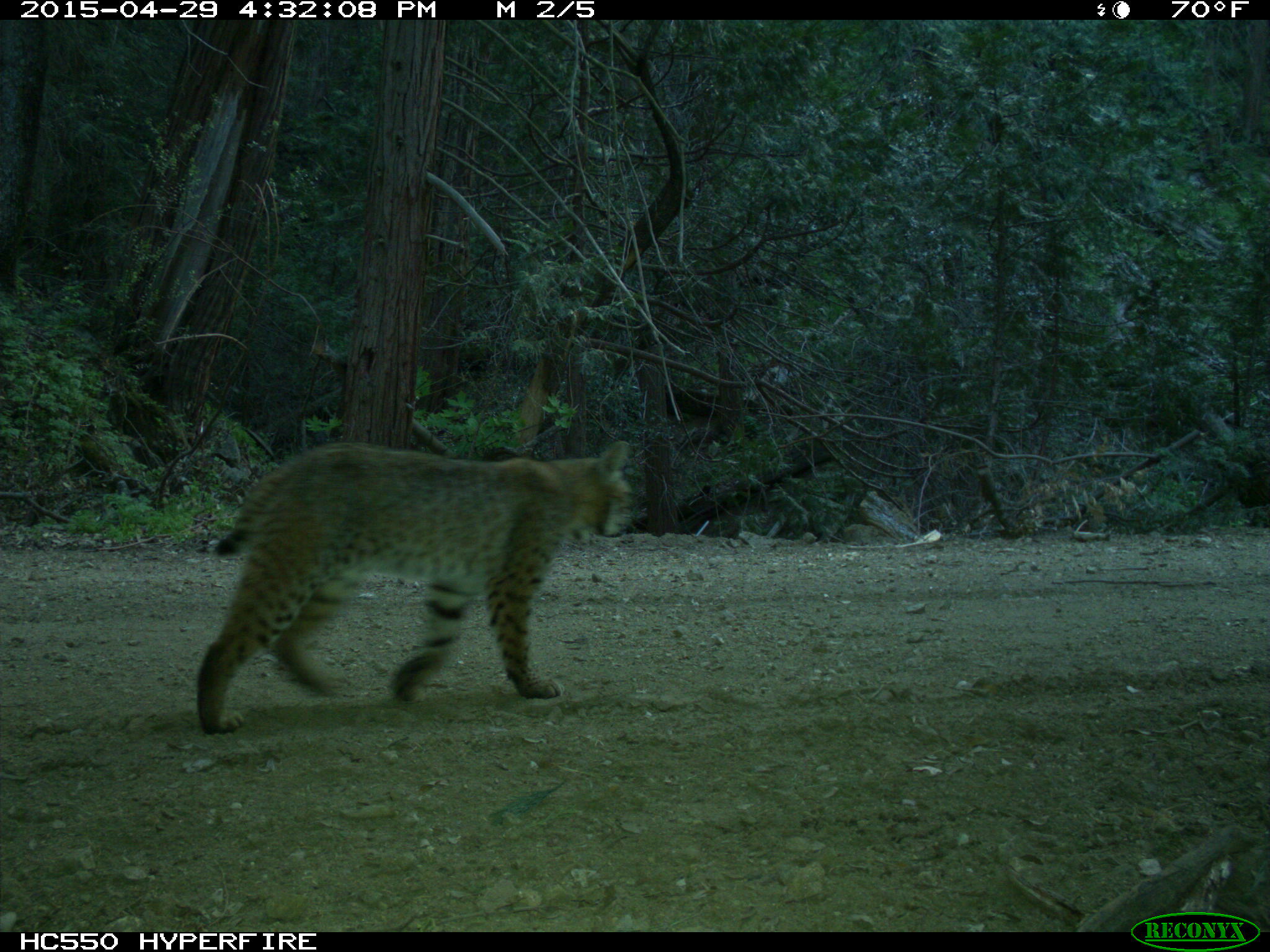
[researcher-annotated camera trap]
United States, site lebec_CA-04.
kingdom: Animalia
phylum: Chordata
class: Mammalia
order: Carnivora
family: Felidae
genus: Lynx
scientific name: Lynx rufus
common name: bobcat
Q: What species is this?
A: Lynx rufus (bobcat).